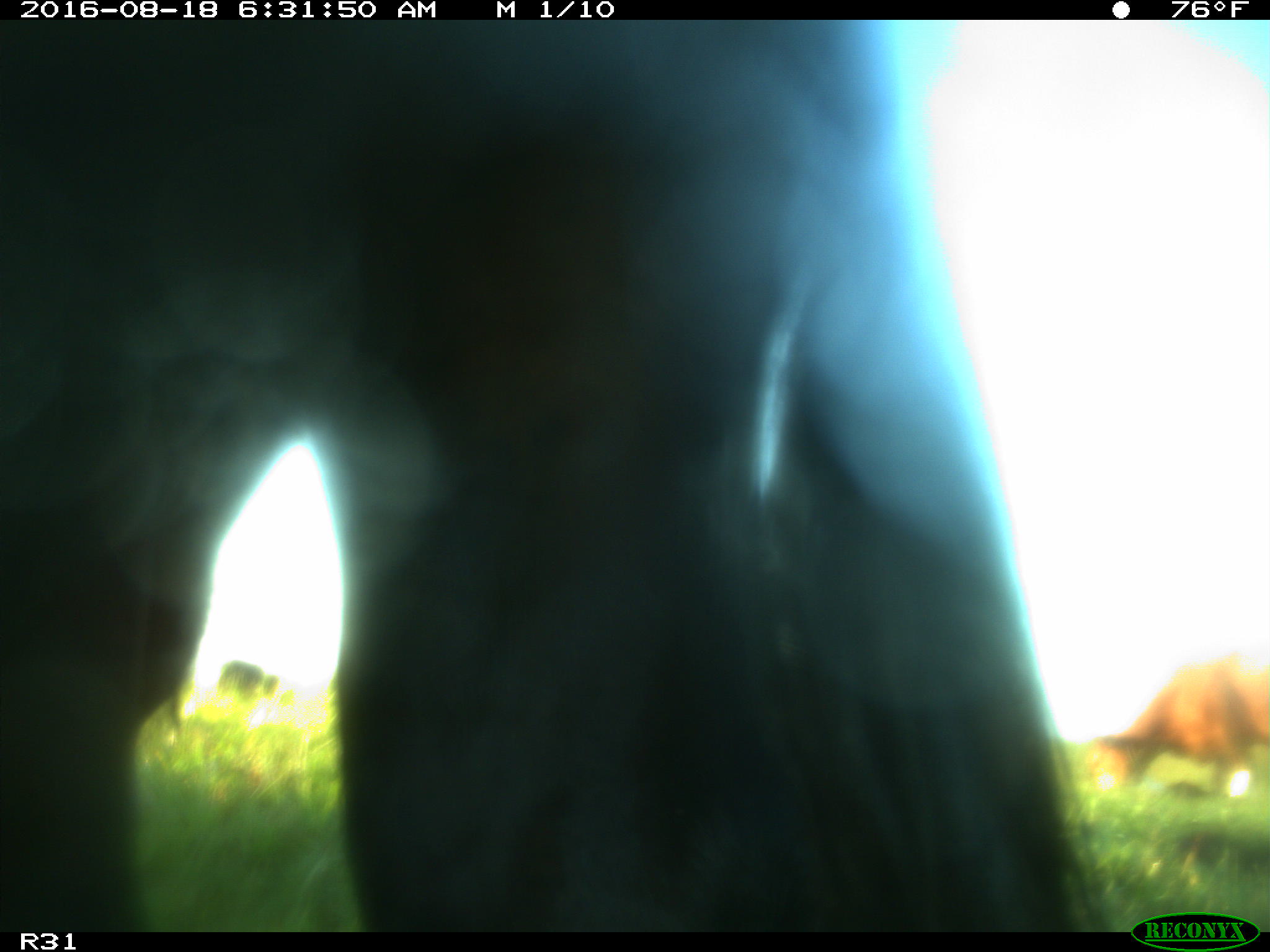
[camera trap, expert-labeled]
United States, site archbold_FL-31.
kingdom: Animalia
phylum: Chordata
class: Mammalia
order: Artiodactyla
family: Bovidae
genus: Bos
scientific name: Bos taurus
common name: domestic cow